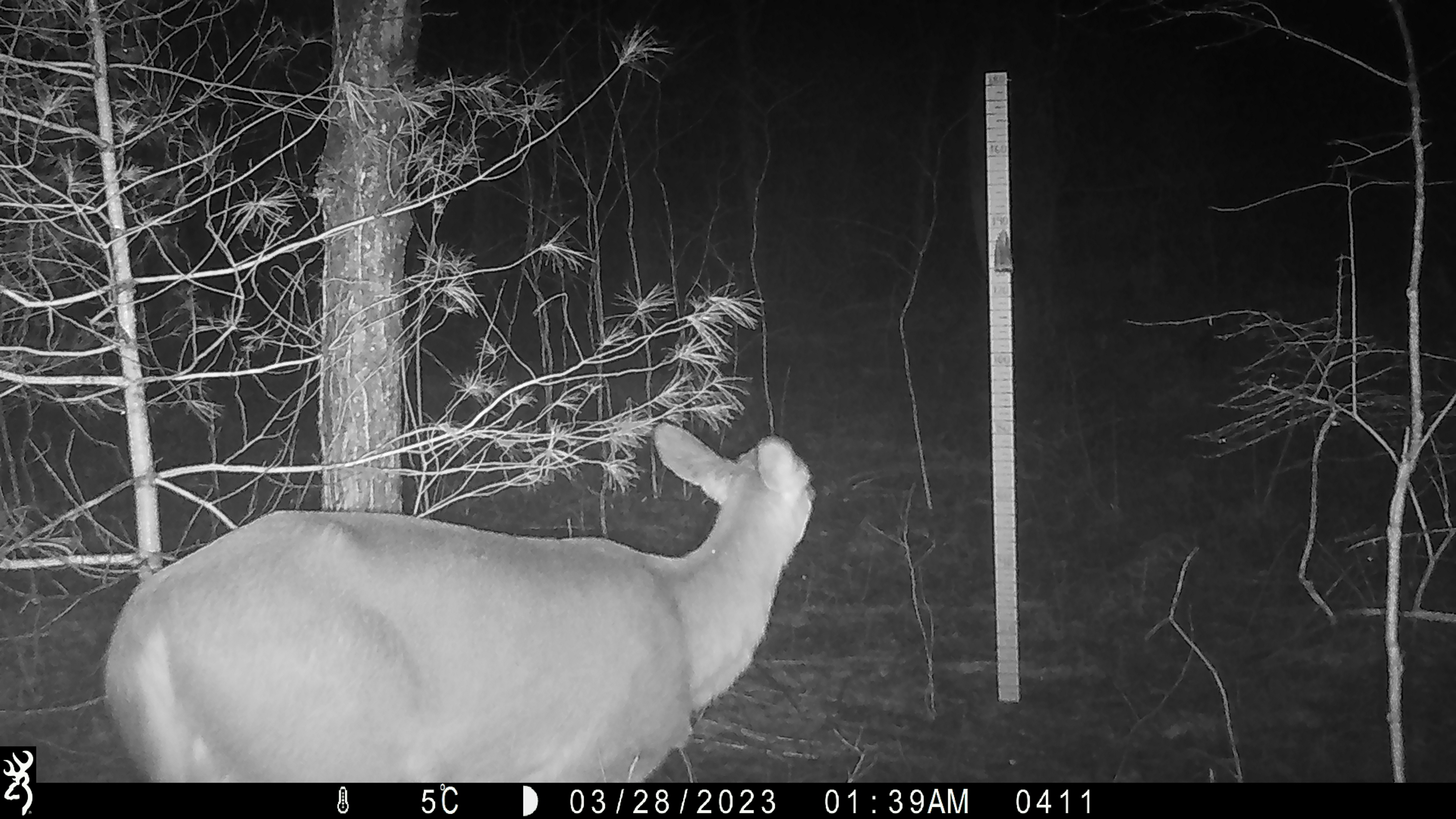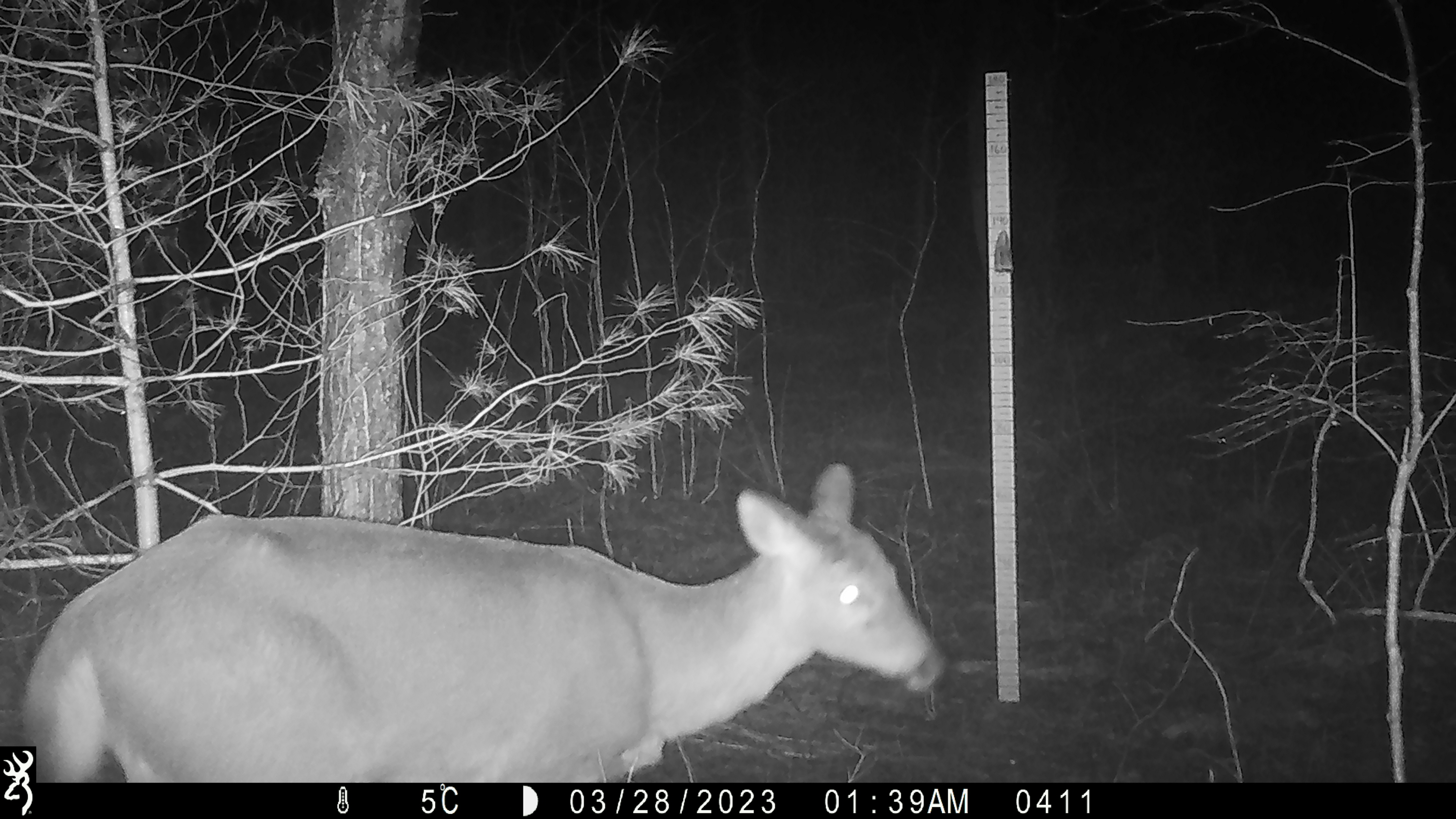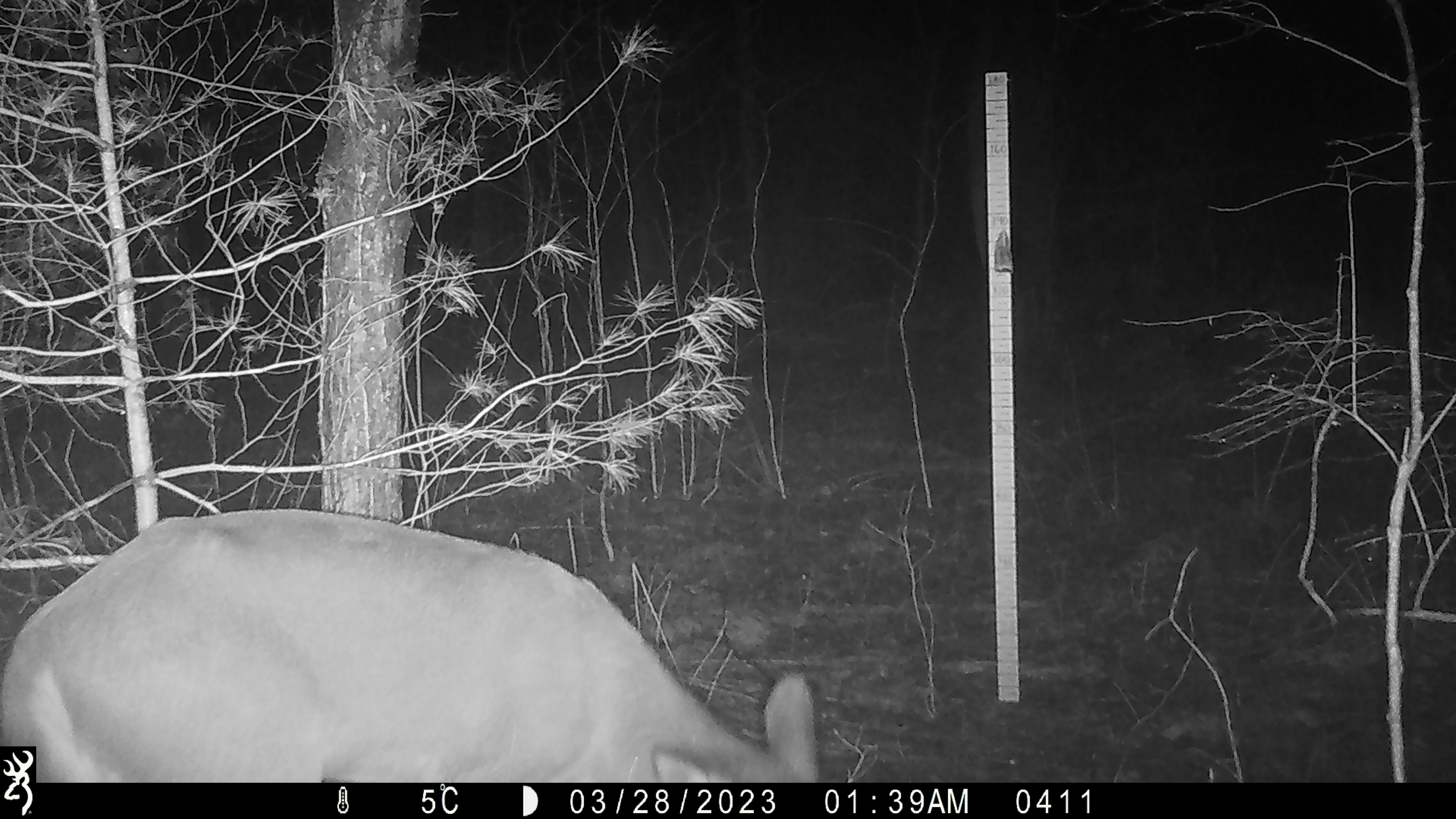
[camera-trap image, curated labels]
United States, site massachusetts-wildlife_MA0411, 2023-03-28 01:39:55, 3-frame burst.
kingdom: Animalia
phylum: Chordata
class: Mammalia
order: Artiodactyla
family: Cervidae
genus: Odocoileus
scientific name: Odocoileus virginianus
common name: white-tailed deer